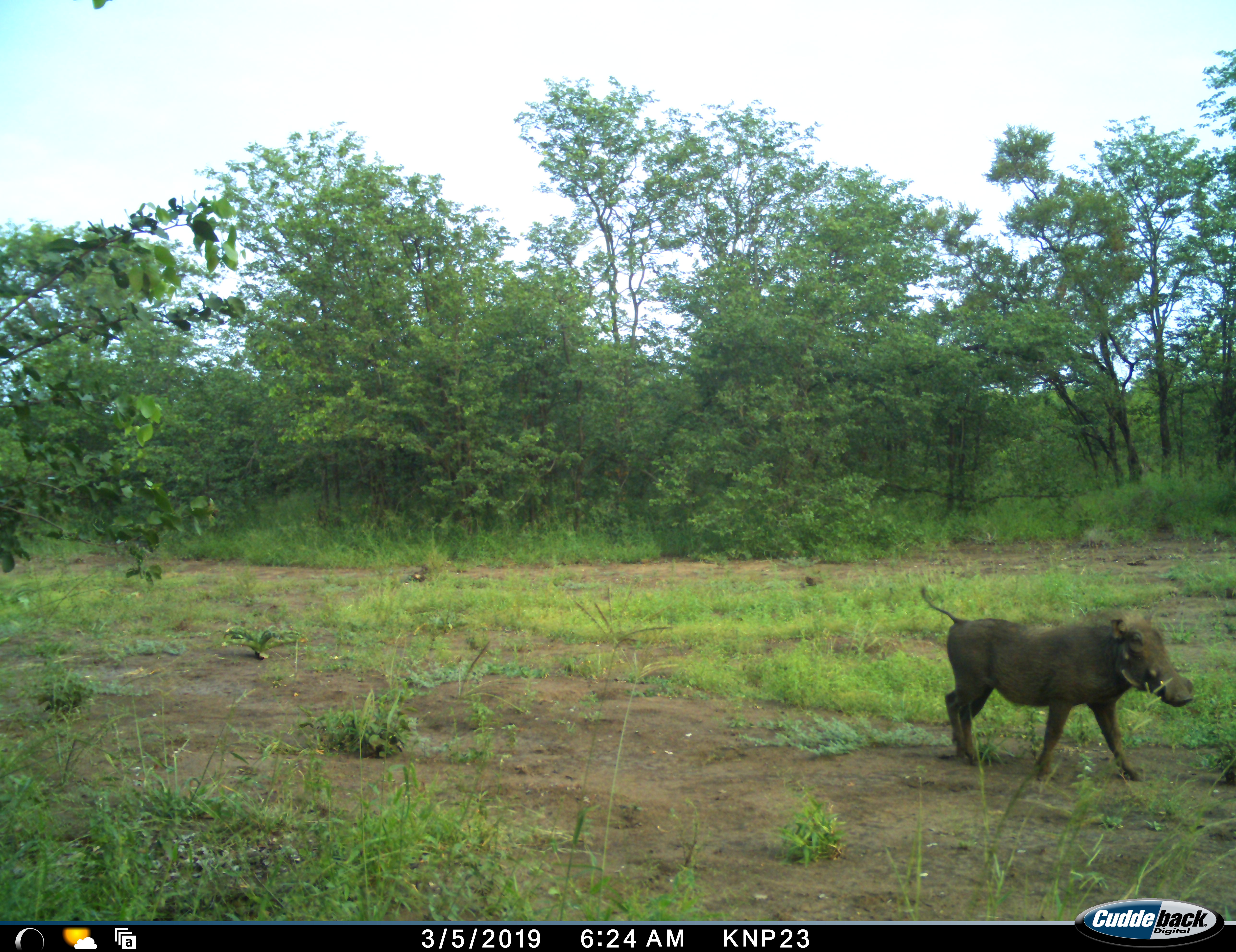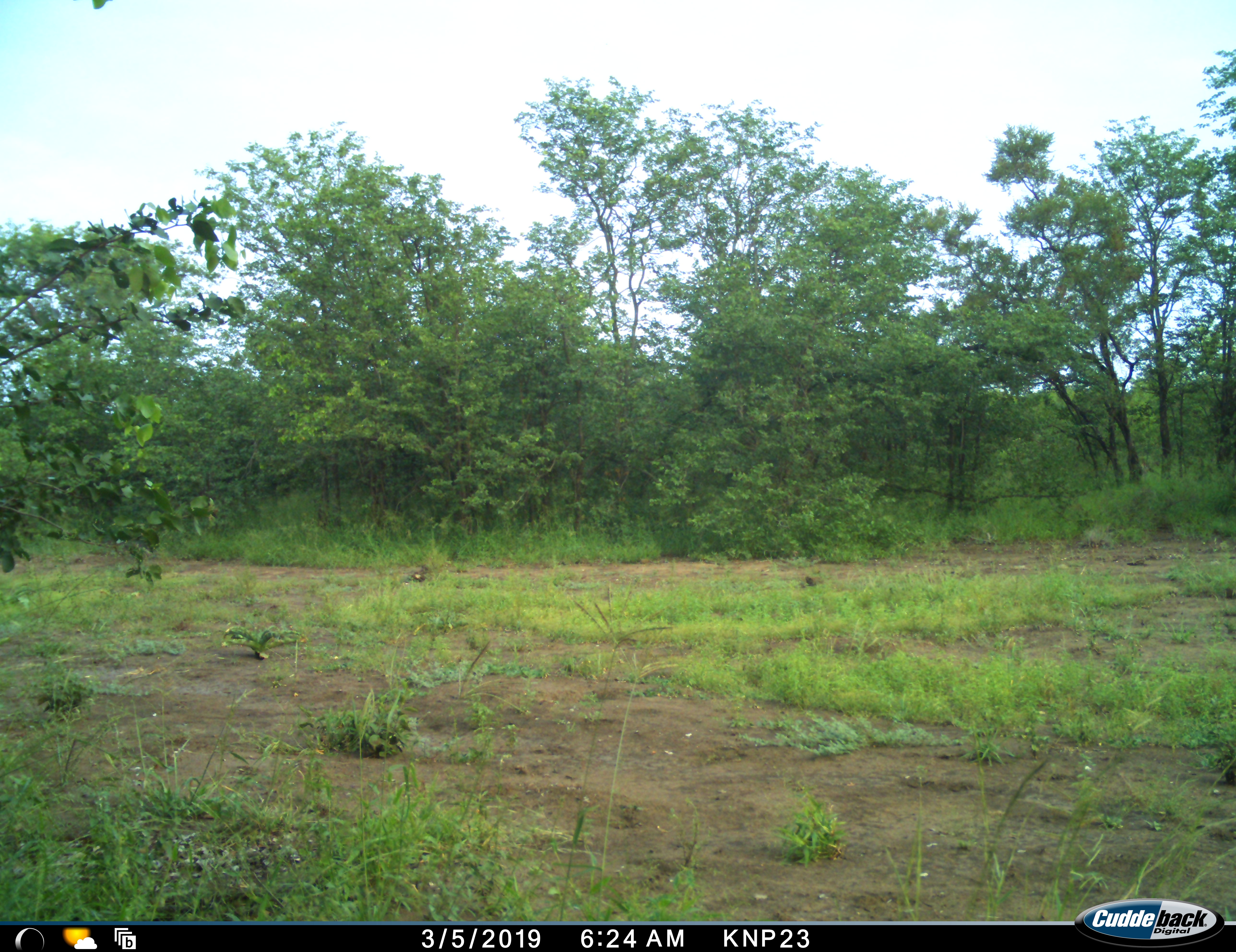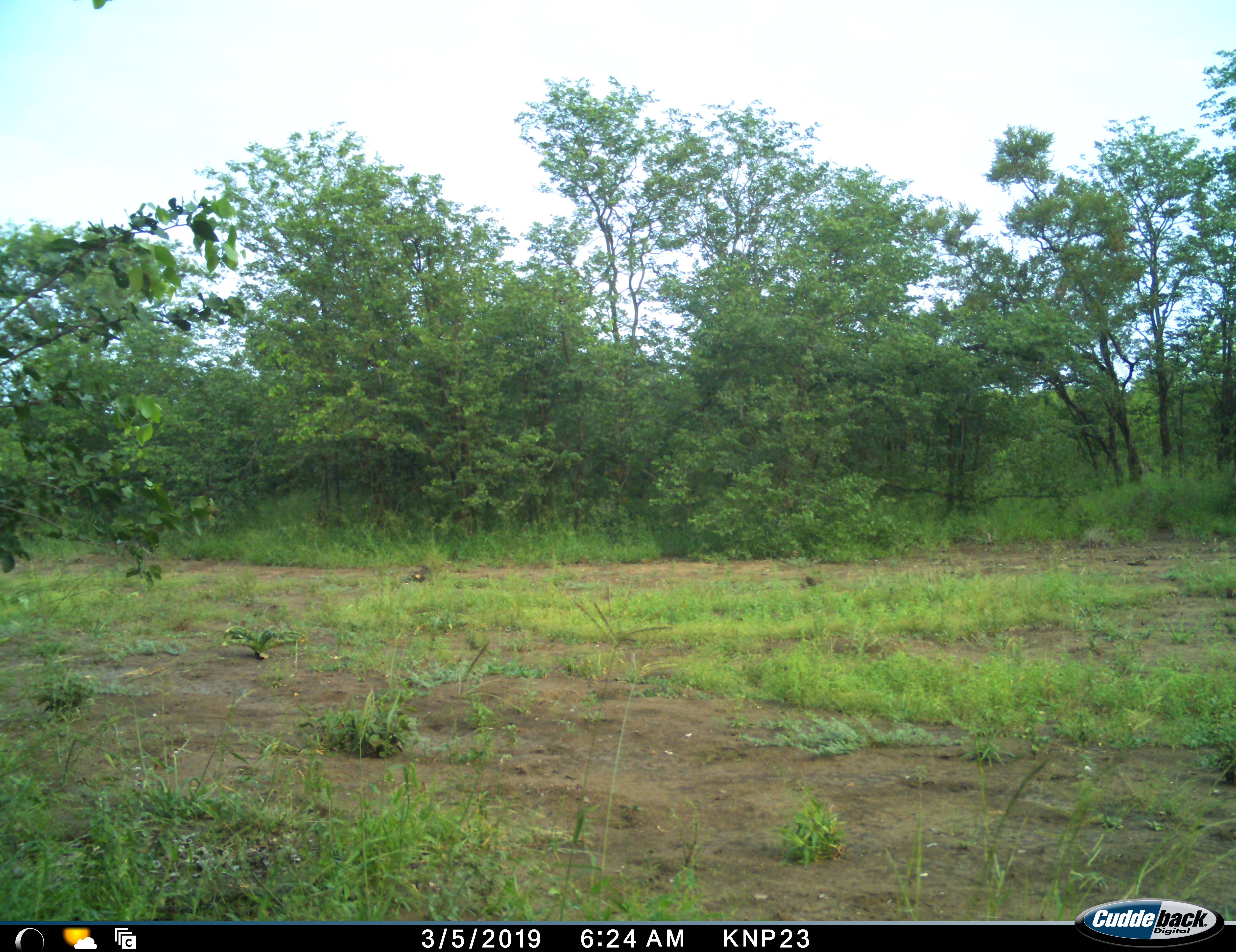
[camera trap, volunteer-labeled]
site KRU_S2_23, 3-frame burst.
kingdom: Animalia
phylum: Chordata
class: Mammalia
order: Artiodactyla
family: Suidae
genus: Phacochoerus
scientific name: Phacochoerus africanus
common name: warthog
Warthog (Phacochoerus africanus), count 1. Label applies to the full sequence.